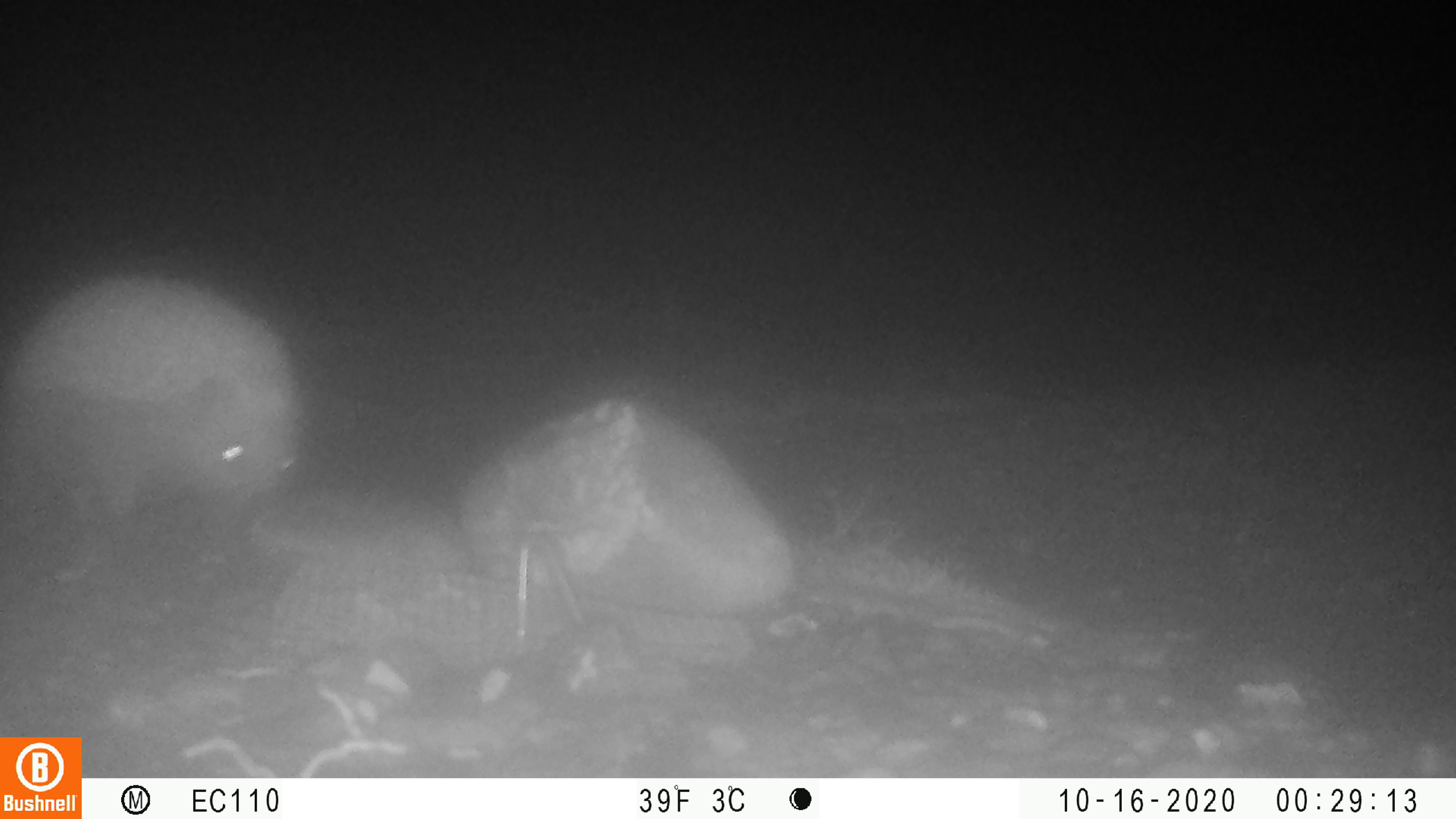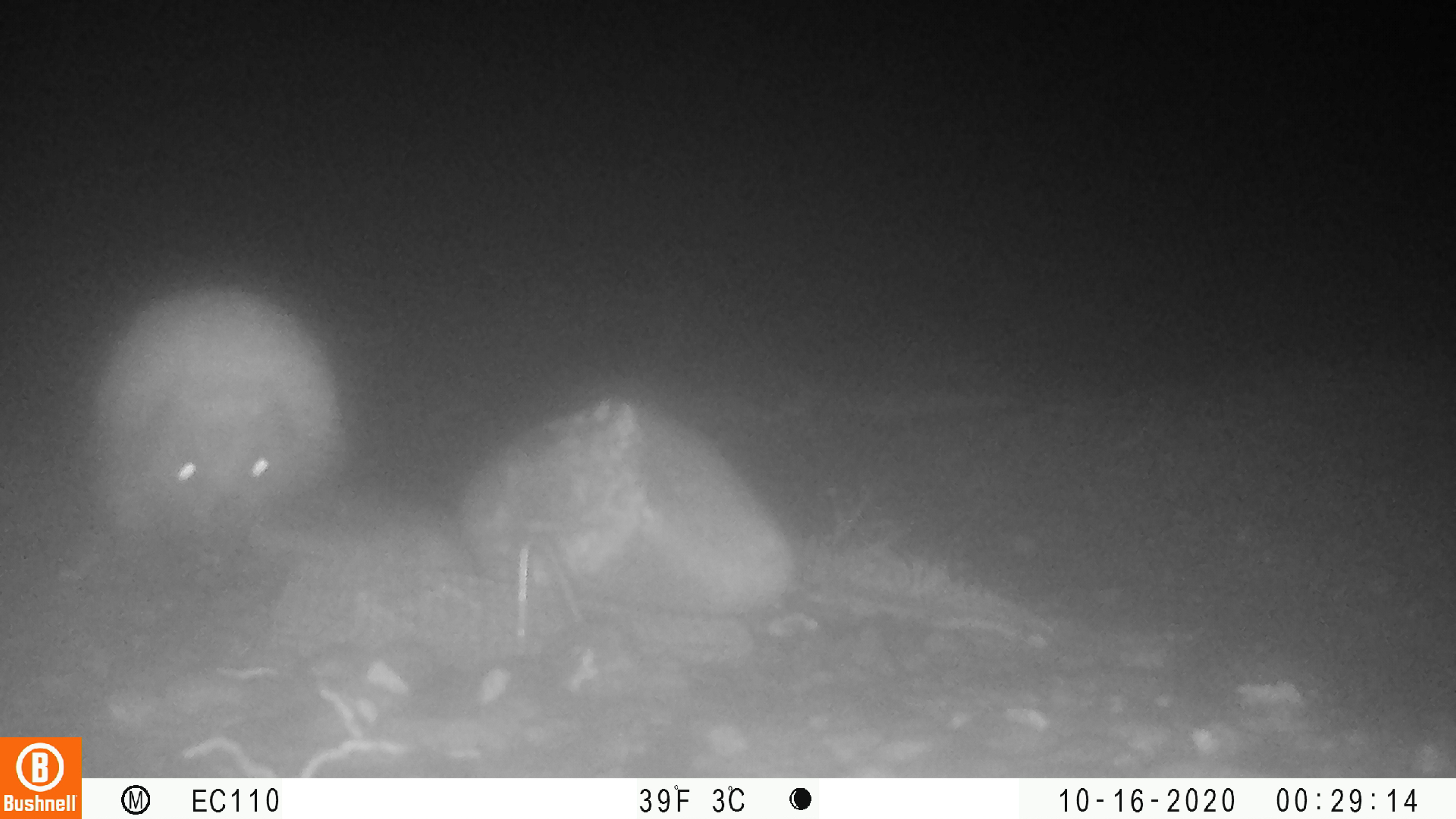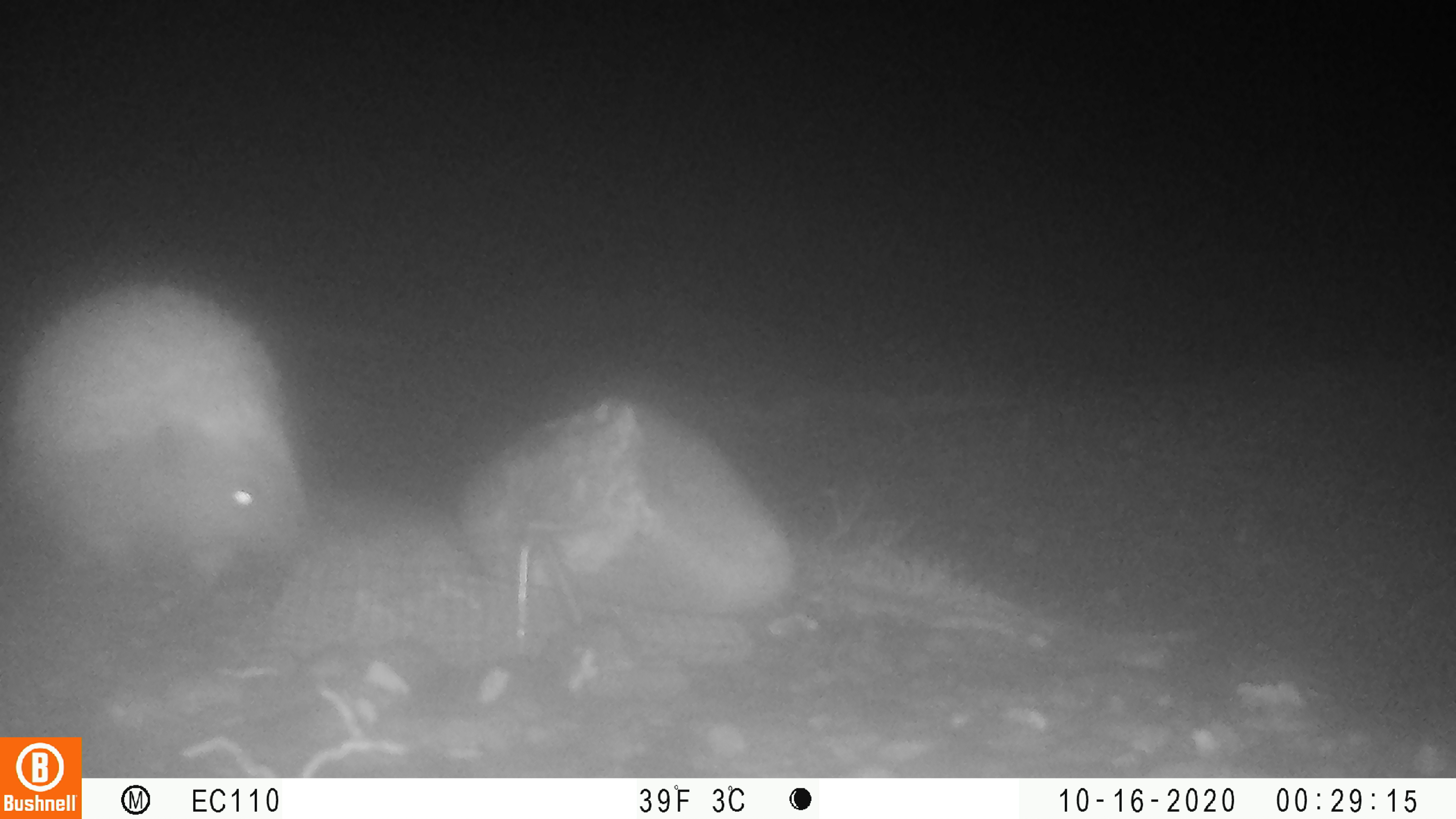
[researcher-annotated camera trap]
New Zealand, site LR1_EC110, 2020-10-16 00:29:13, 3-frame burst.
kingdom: Animalia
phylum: Chordata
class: Mammalia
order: Eulipotyphla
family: Erinaceidae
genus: Erinaceus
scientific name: Erinaceus europaeus europaeus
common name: european hedgehog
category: hedgehog